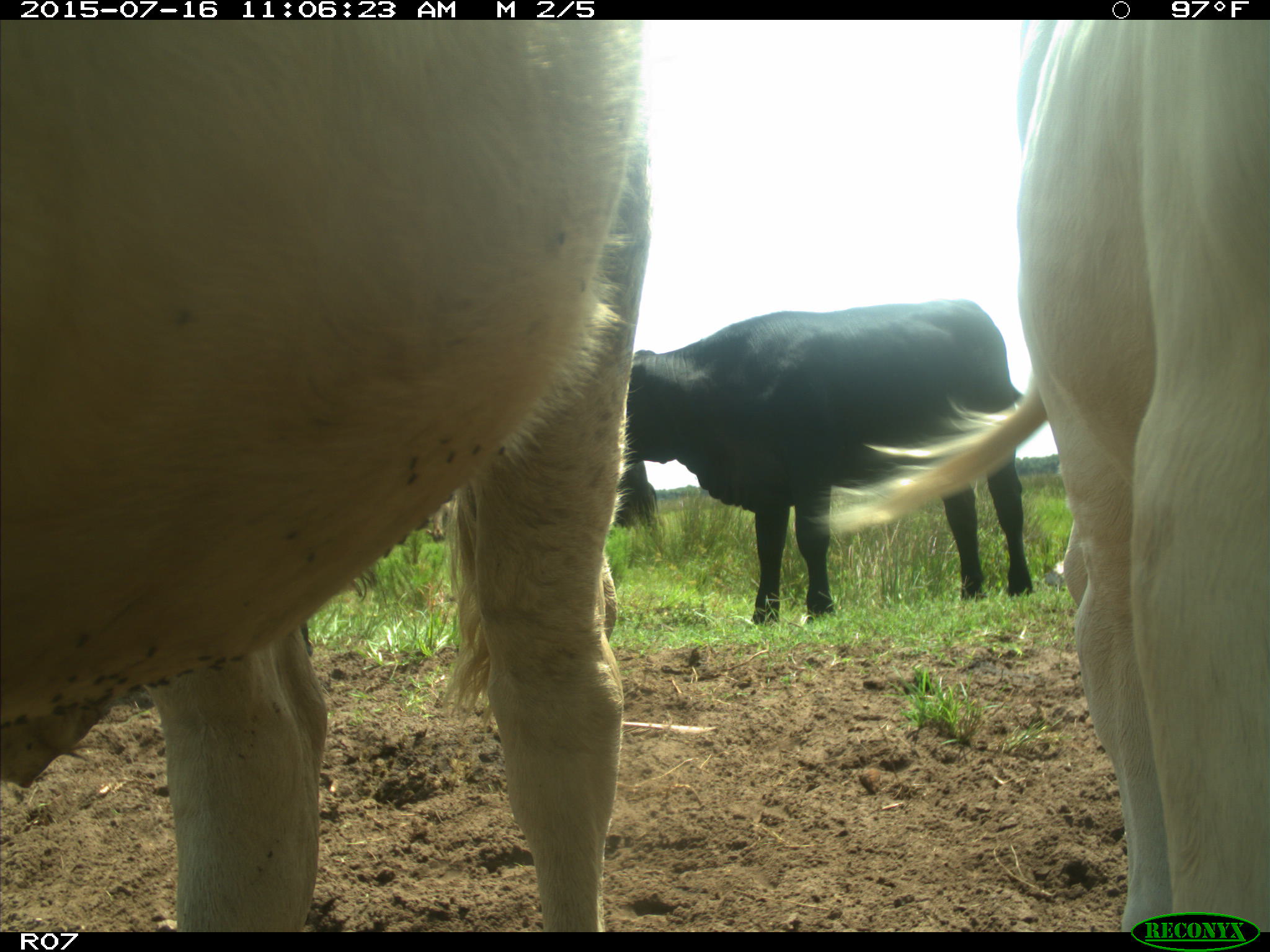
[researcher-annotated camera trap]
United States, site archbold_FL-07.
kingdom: Animalia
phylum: Chordata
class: Mammalia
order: Artiodactyla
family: Bovidae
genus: Bos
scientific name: Bos taurus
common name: domestic cow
Bos taurus (domestic cow).